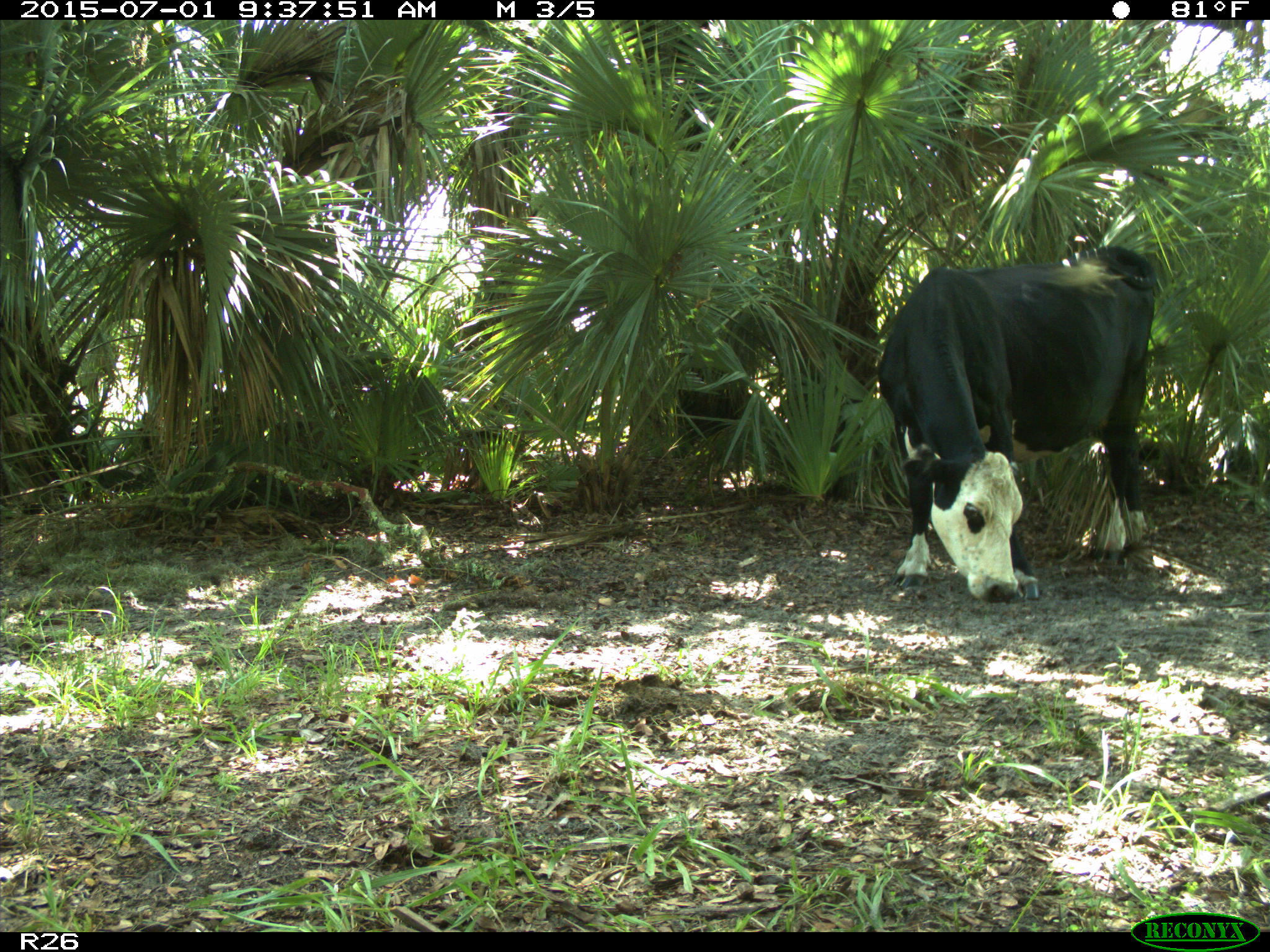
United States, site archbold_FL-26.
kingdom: Animalia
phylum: Chordata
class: Mammalia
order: Artiodactyla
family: Bovidae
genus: Bos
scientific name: Bos taurus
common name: domestic cow